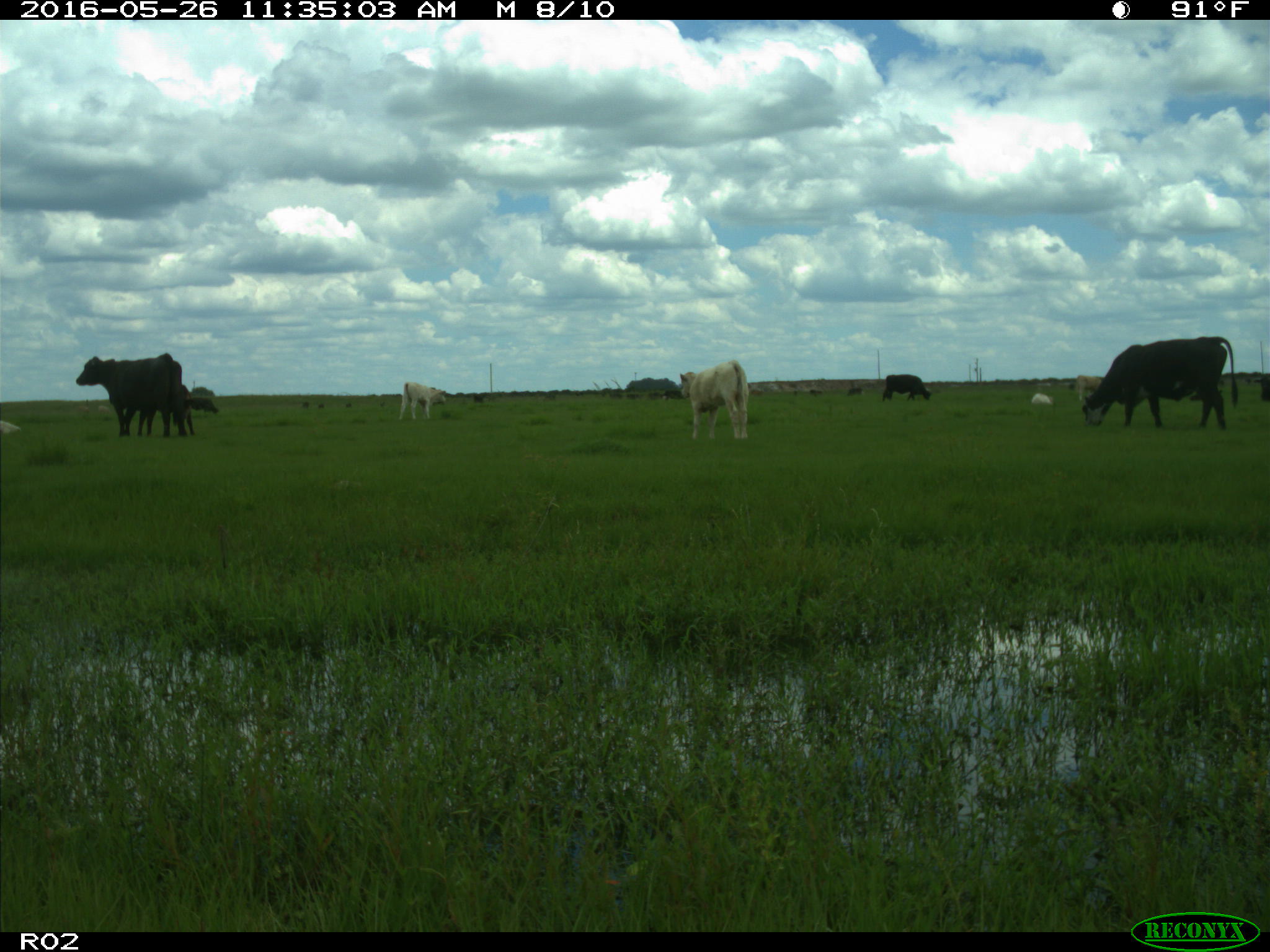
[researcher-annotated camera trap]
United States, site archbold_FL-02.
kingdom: Animalia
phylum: Chordata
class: Mammalia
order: Artiodactyla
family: Bovidae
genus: Bos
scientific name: Bos taurus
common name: domestic cow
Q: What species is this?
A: Bos taurus (domestic cow).